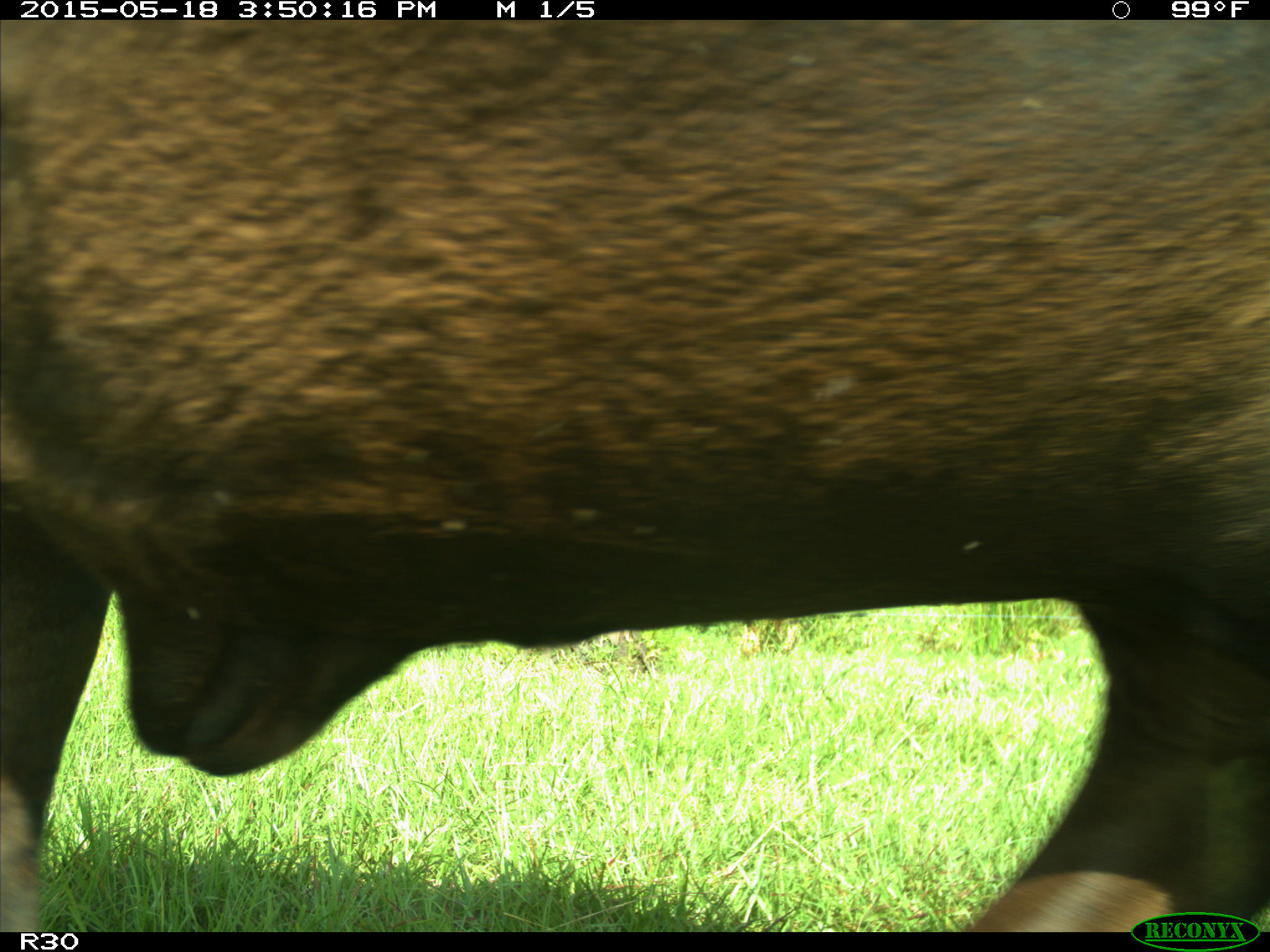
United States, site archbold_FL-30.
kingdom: Animalia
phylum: Chordata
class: Mammalia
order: Artiodactyla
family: Bovidae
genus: Bos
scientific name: Bos taurus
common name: domestic cow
Bos taurus (domestic cow).